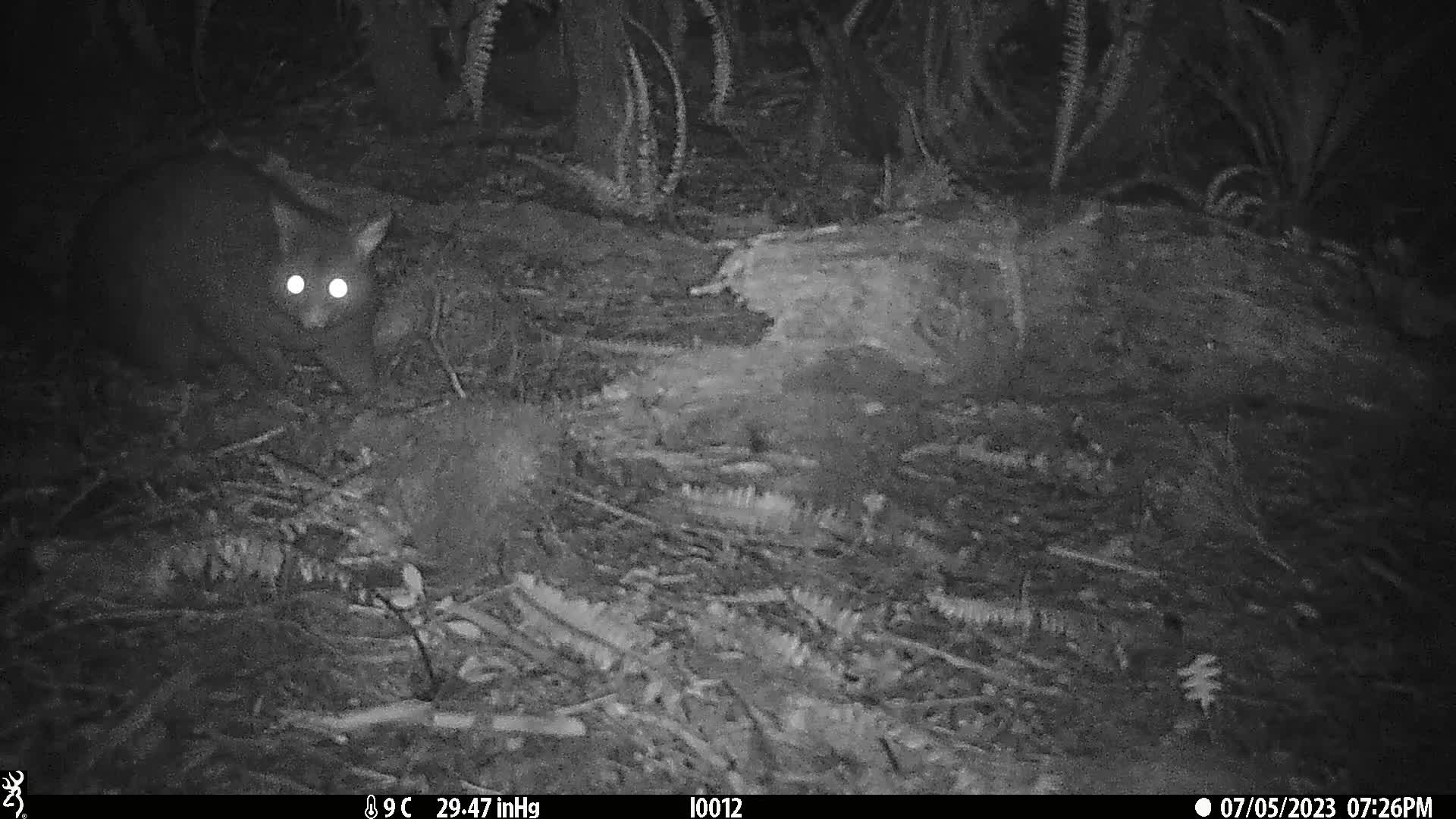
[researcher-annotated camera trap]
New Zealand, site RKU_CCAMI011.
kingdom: Animalia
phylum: Chordata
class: Mammalia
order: Diprotodontia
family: Phalangeridae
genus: Trichosurus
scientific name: Trichosurus vulpecula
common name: common brushtail possum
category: possum